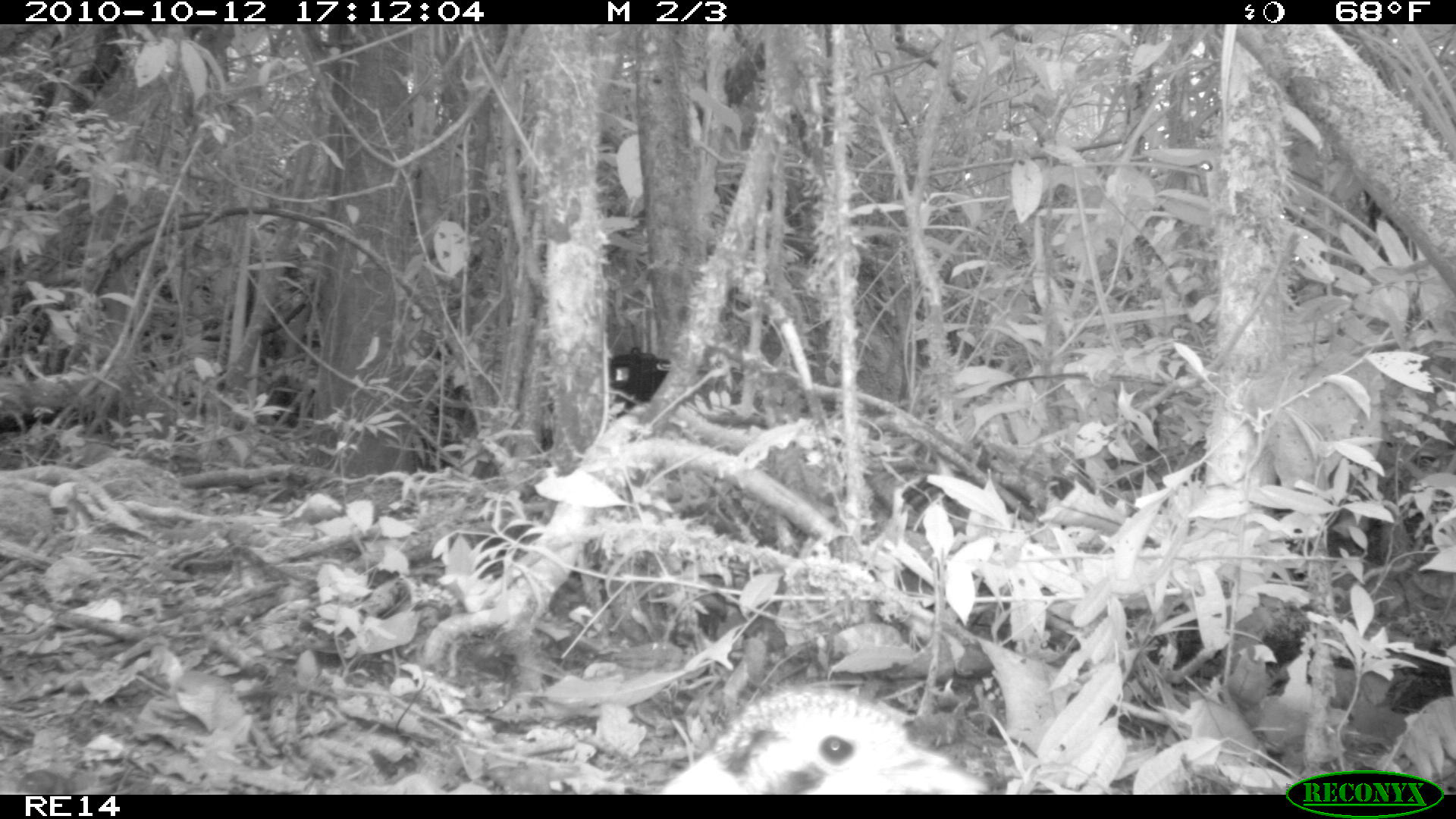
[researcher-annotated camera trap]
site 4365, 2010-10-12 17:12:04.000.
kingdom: Animalia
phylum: Chordata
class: Aves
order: Coraciiformes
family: Brachypteraciidae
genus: Brachypteracias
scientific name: Brachypteracias squamiger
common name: scaly ground-roller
Brachypteracias squamiger (scaly ground-roller), count 1.